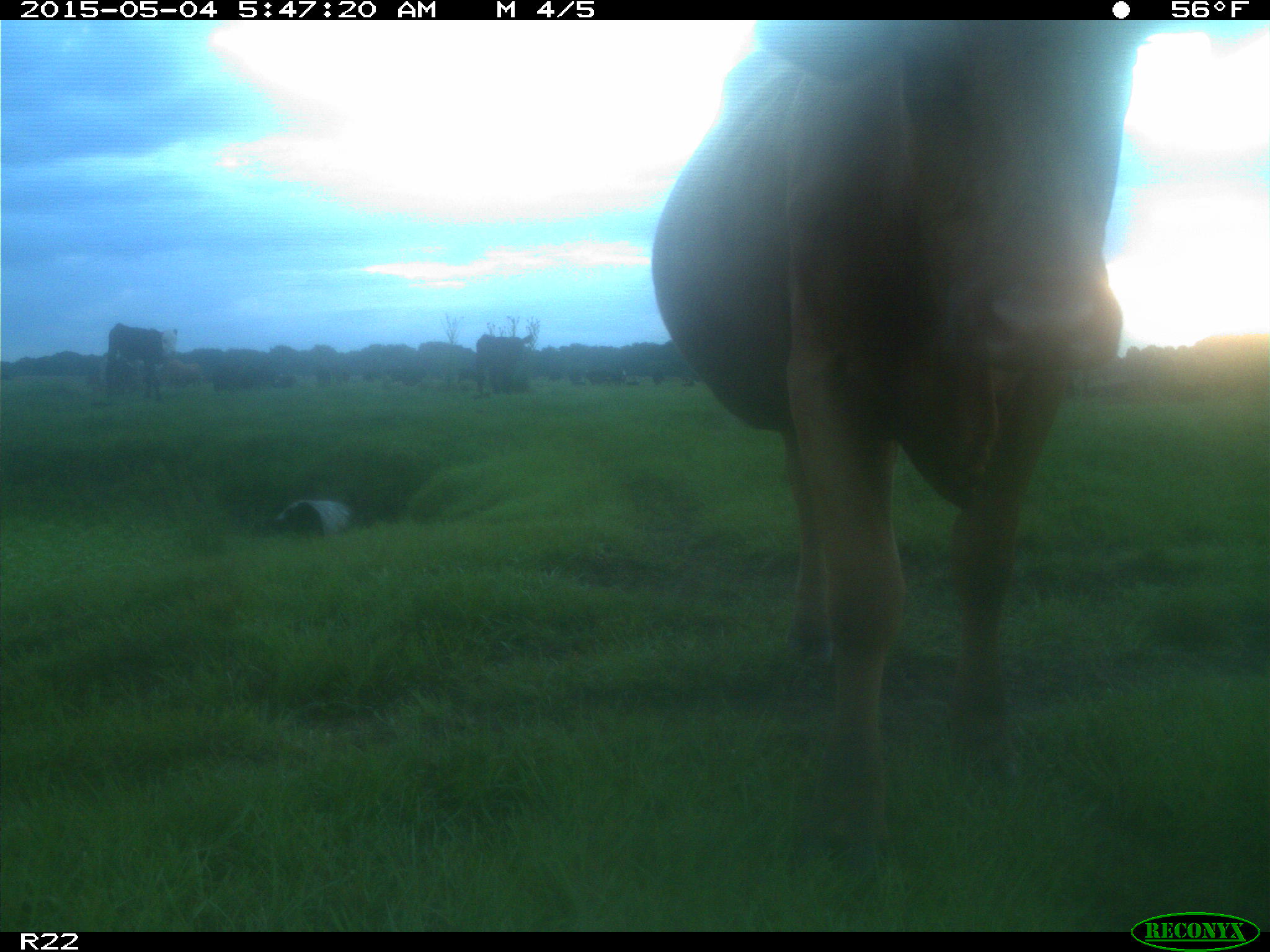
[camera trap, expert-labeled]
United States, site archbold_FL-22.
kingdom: Animalia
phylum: Chordata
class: Mammalia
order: Artiodactyla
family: Bovidae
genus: Bos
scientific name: Bos taurus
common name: domestic cow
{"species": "Bos taurus (domestic cow)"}